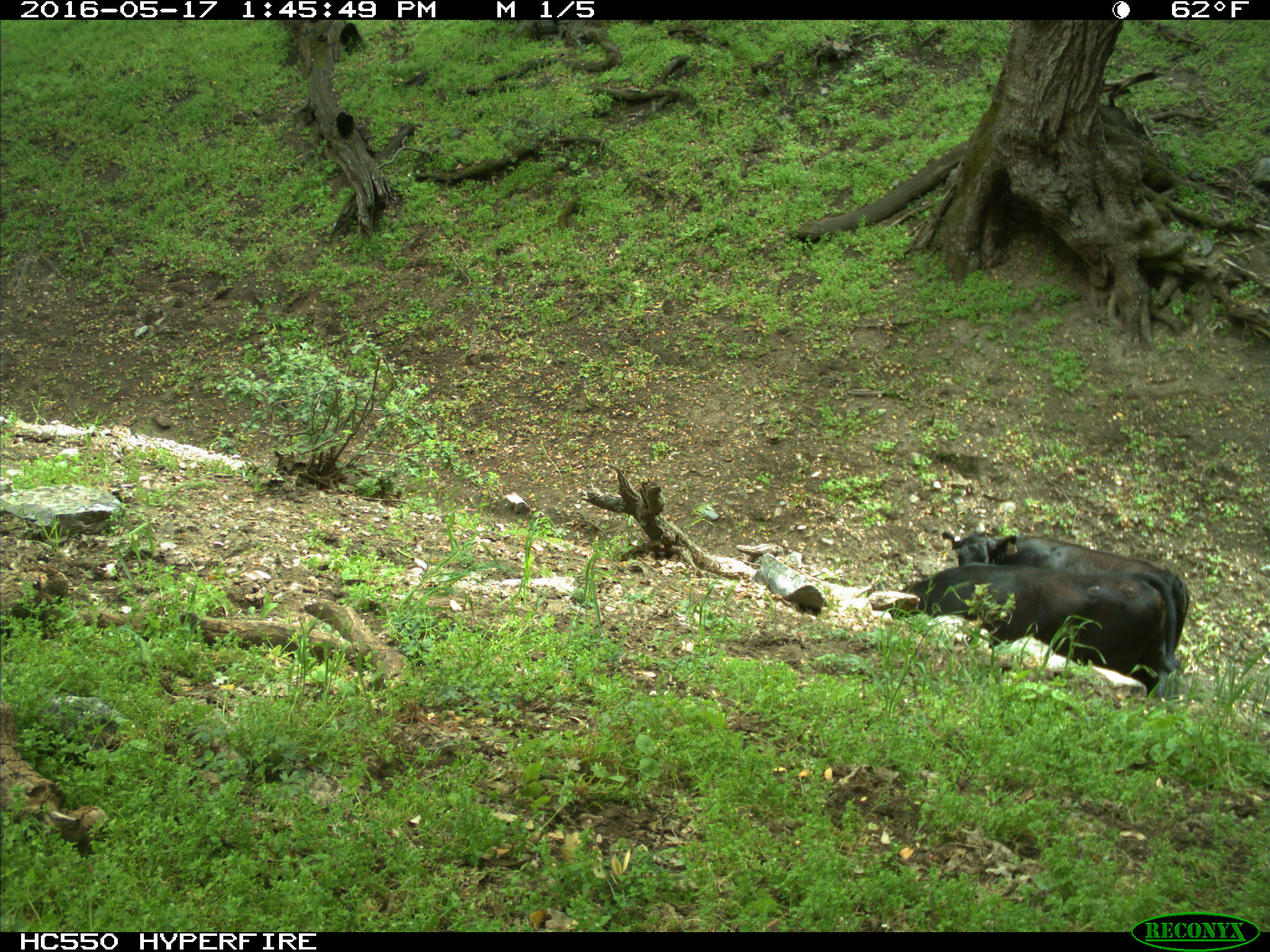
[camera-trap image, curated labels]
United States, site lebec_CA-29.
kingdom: Animalia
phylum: Chordata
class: Mammalia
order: Artiodactyla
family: Bovidae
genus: Bos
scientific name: Bos taurus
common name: domestic cow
Bos taurus (domestic cow).